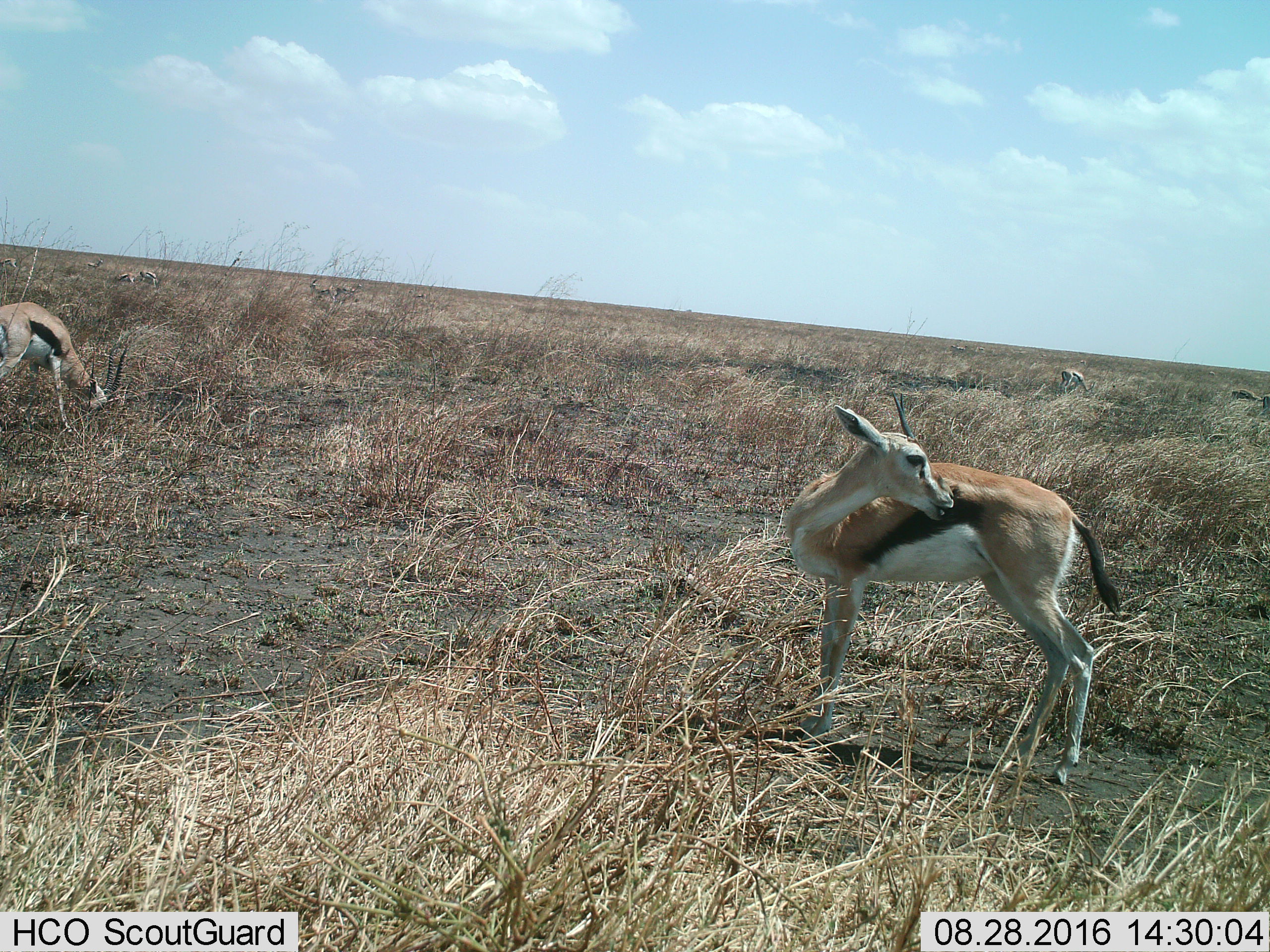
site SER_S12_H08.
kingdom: Animalia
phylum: Chordata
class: Mammalia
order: Artiodactyla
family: Bovidae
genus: Eudorcas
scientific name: Eudorcas thomsonii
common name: thomson's gazelle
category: gazellethomsons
Gazellethomsons (thomson's gazelle) (Eudorcas thomsonii), count 11-50. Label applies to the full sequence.